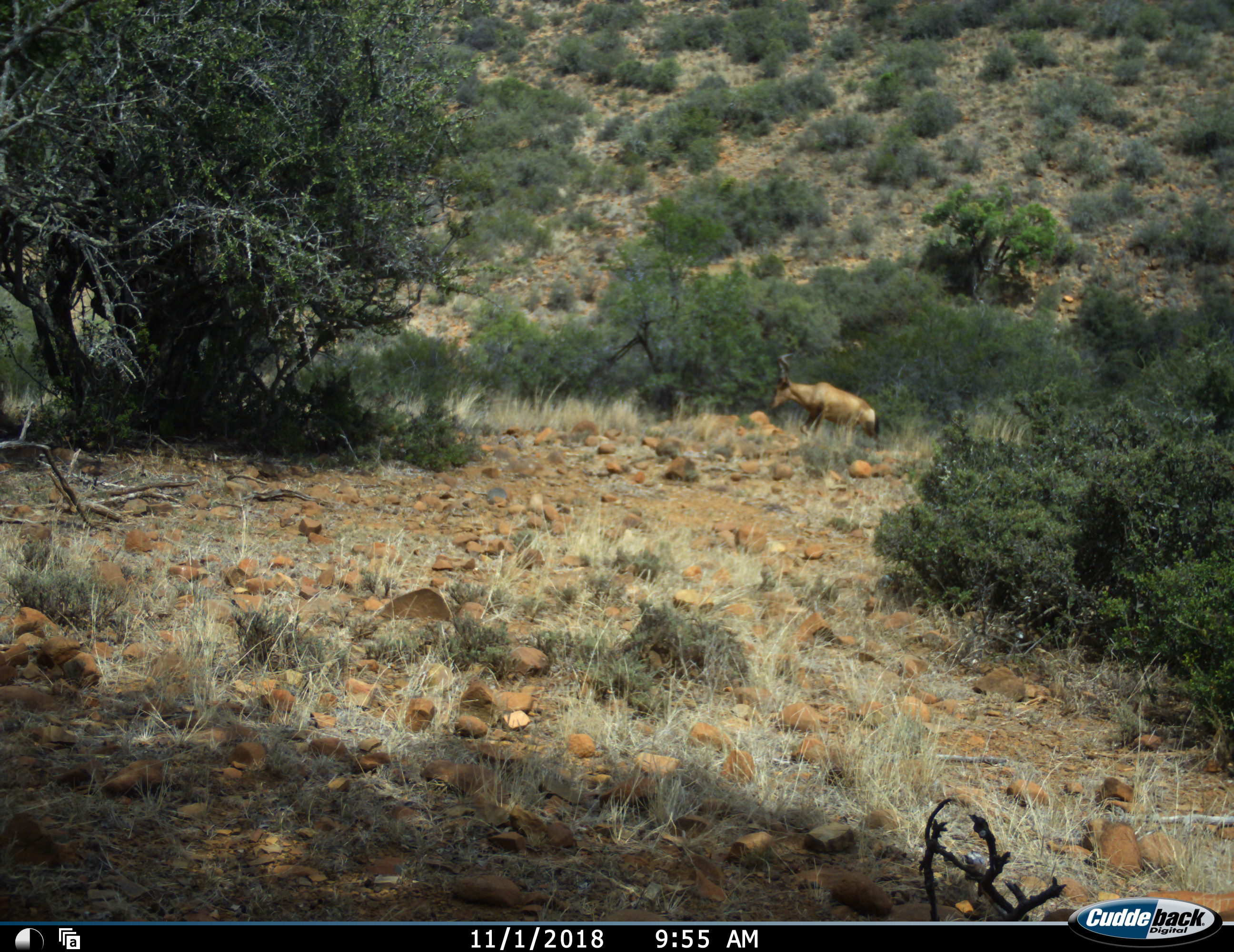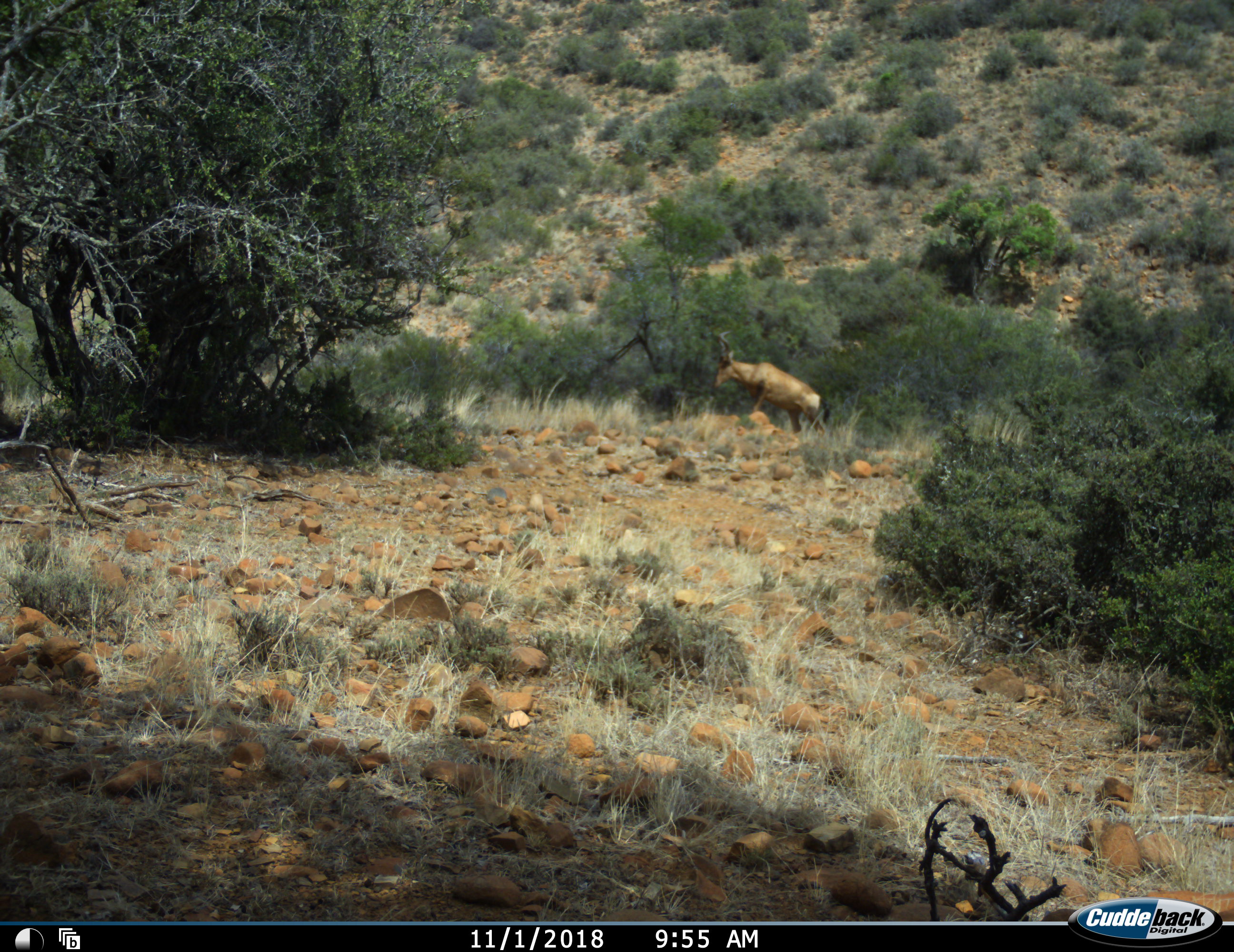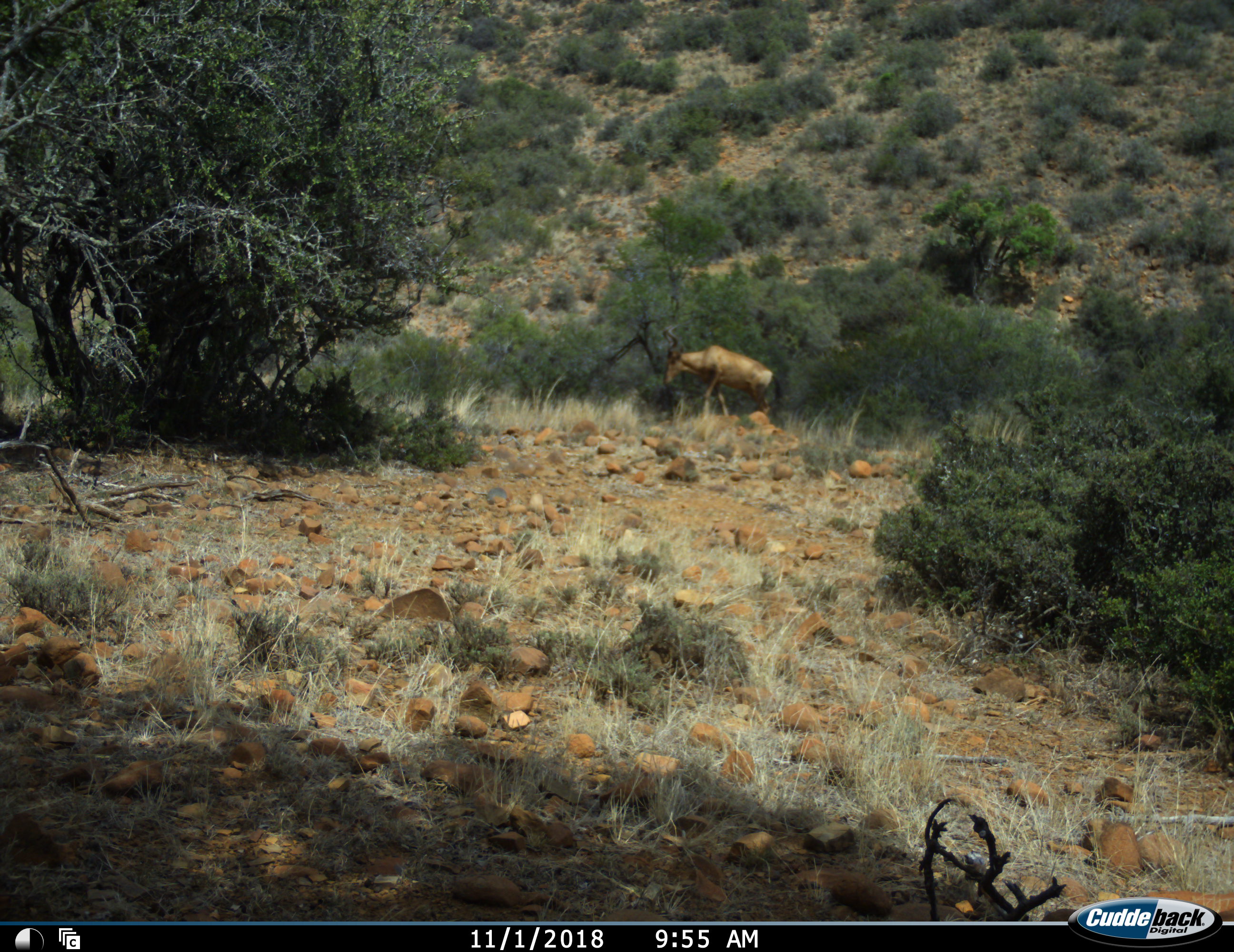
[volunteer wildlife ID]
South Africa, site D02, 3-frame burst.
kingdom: Animalia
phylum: Chordata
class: Mammalia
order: Artiodactyla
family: Bovidae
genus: Alcelaphus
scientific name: Alcelaphus buselaphus caama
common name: red hartebeest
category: hartebeestred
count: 1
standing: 17%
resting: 0%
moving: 67%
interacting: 0%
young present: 0%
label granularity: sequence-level